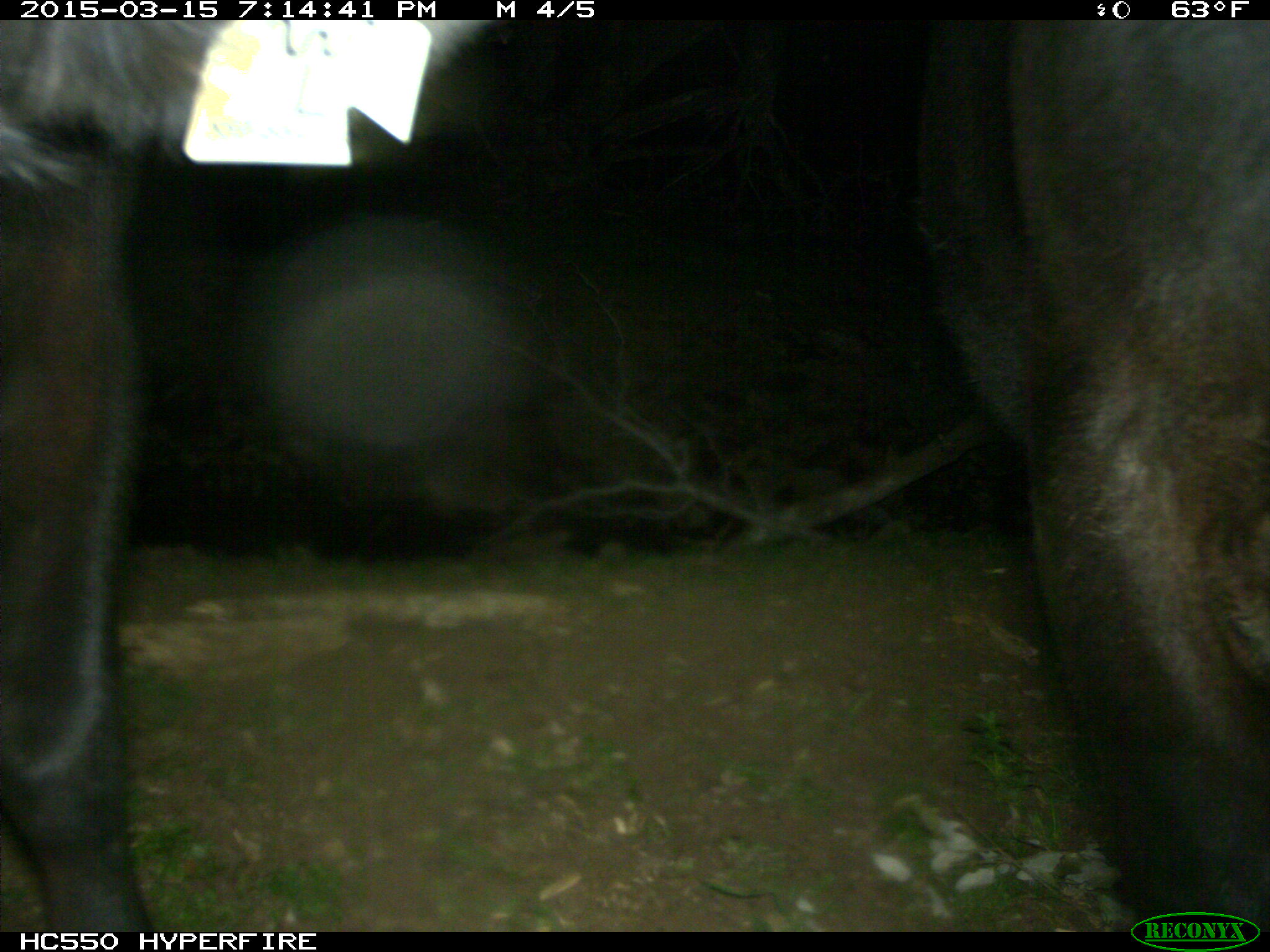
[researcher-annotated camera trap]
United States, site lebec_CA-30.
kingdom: Animalia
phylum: Chordata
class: Mammalia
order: Artiodactyla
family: Bovidae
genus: Bos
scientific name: Bos taurus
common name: domestic cow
Bos taurus (domestic cow).